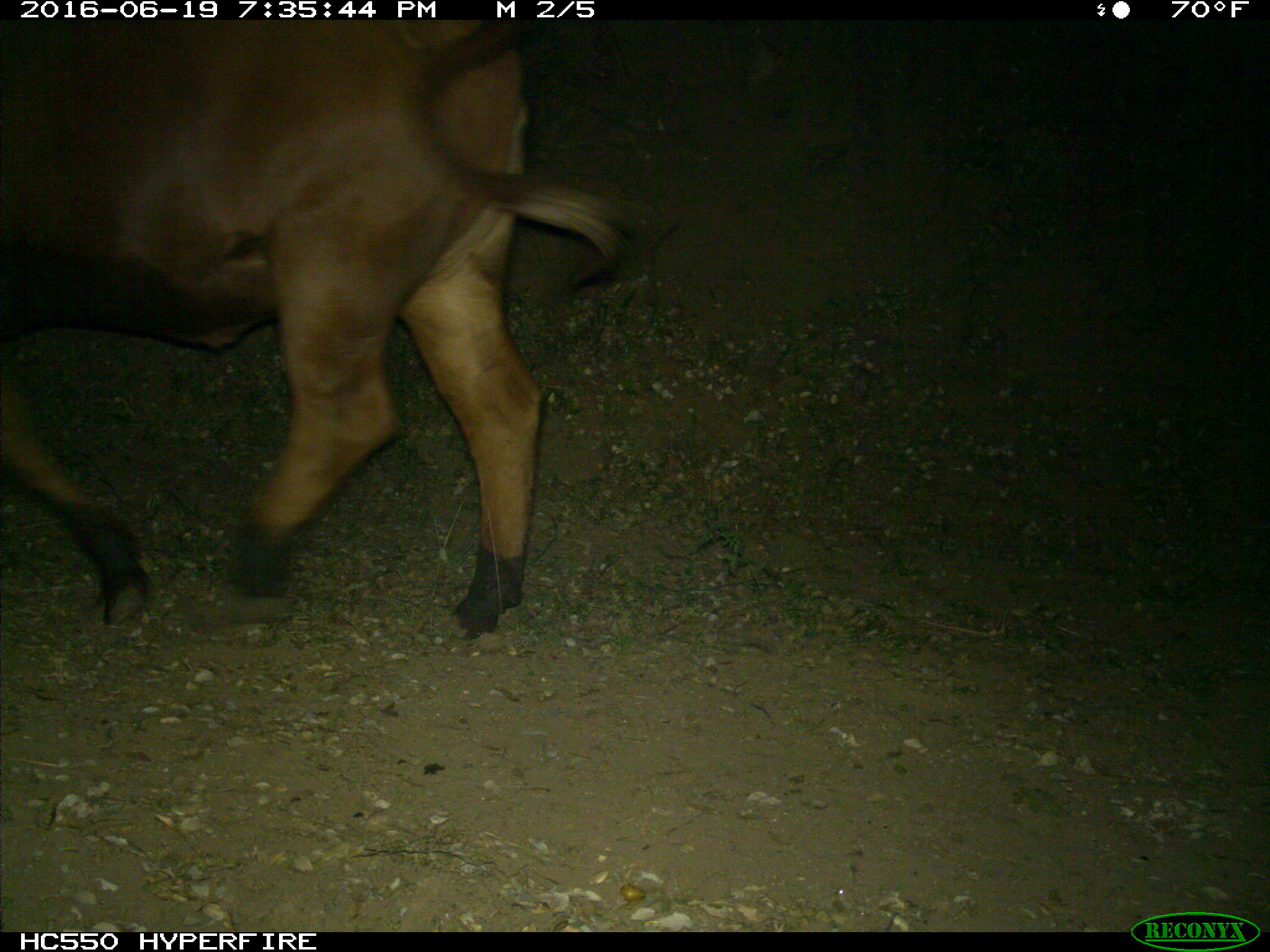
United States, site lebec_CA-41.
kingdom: Animalia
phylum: Chordata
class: Mammalia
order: Artiodactyla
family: Bovidae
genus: Bos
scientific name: Bos taurus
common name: domestic cow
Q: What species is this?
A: Bos taurus (domestic cow).